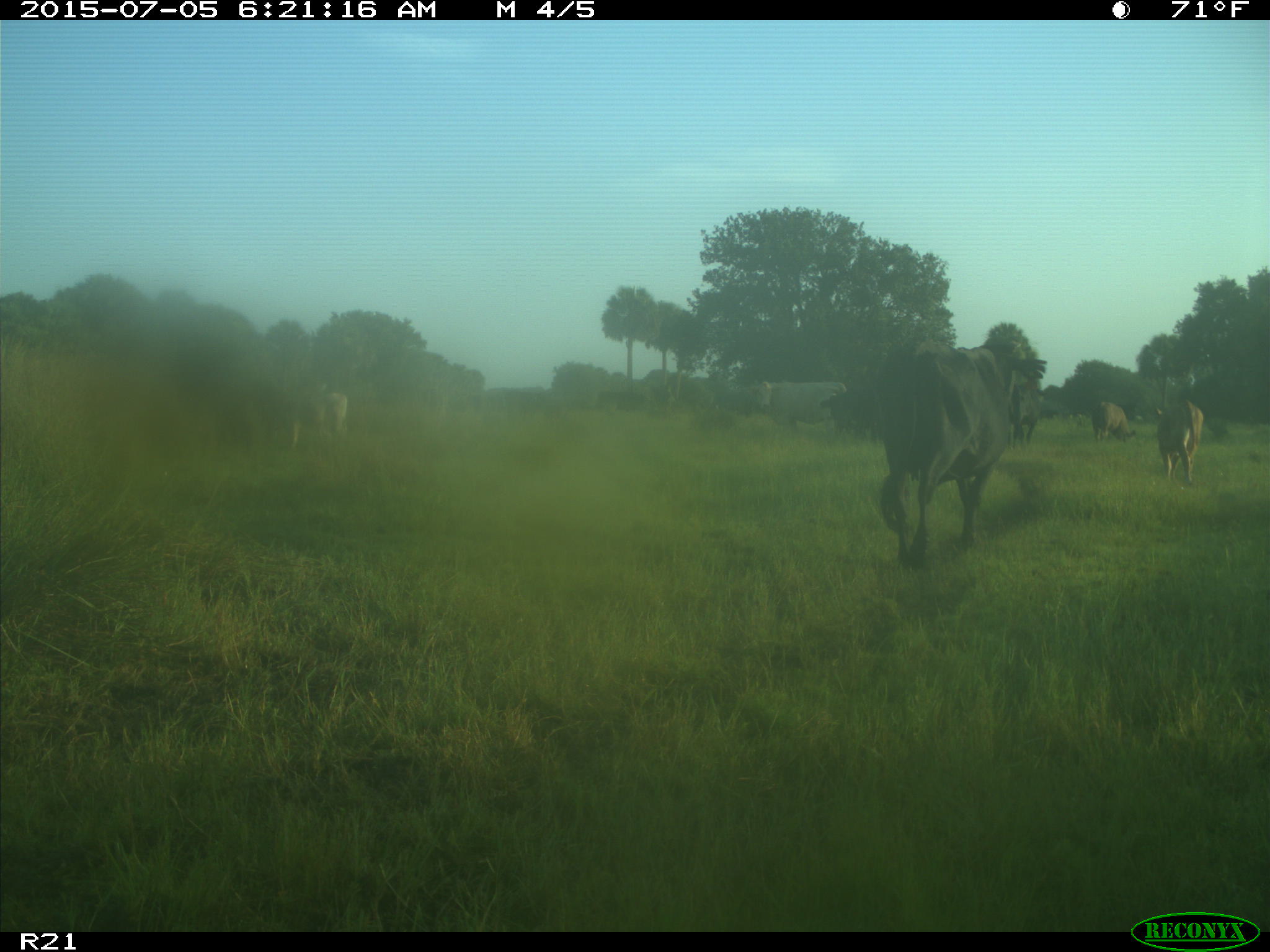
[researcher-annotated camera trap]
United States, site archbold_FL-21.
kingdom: Animalia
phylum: Chordata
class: Mammalia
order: Artiodactyla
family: Bovidae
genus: Bos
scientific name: Bos taurus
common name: domestic cow